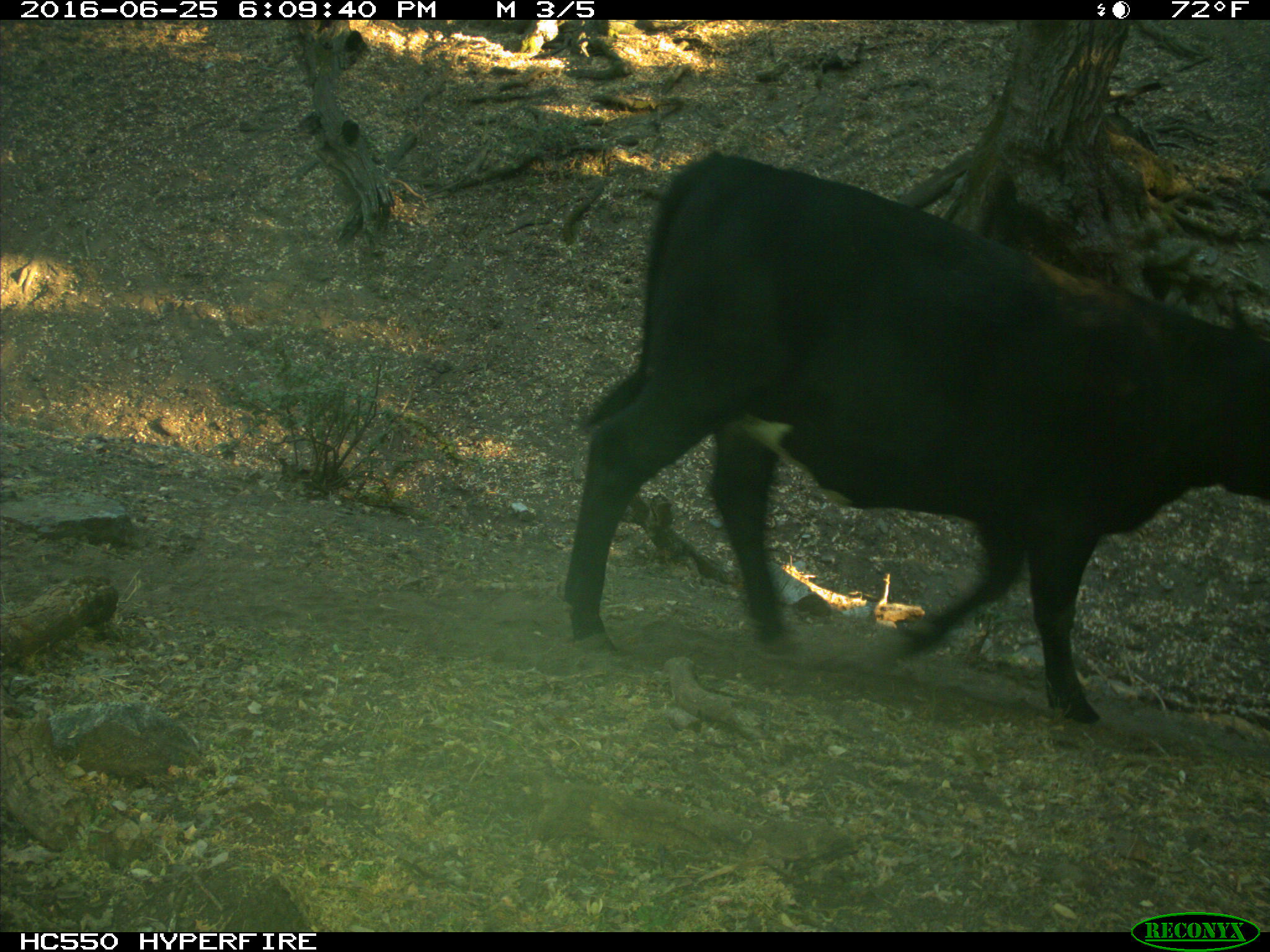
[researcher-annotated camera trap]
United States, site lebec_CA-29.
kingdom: Animalia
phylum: Chordata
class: Mammalia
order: Artiodactyla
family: Bovidae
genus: Bos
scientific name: Bos taurus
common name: domestic cow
Bos taurus (domestic cow).